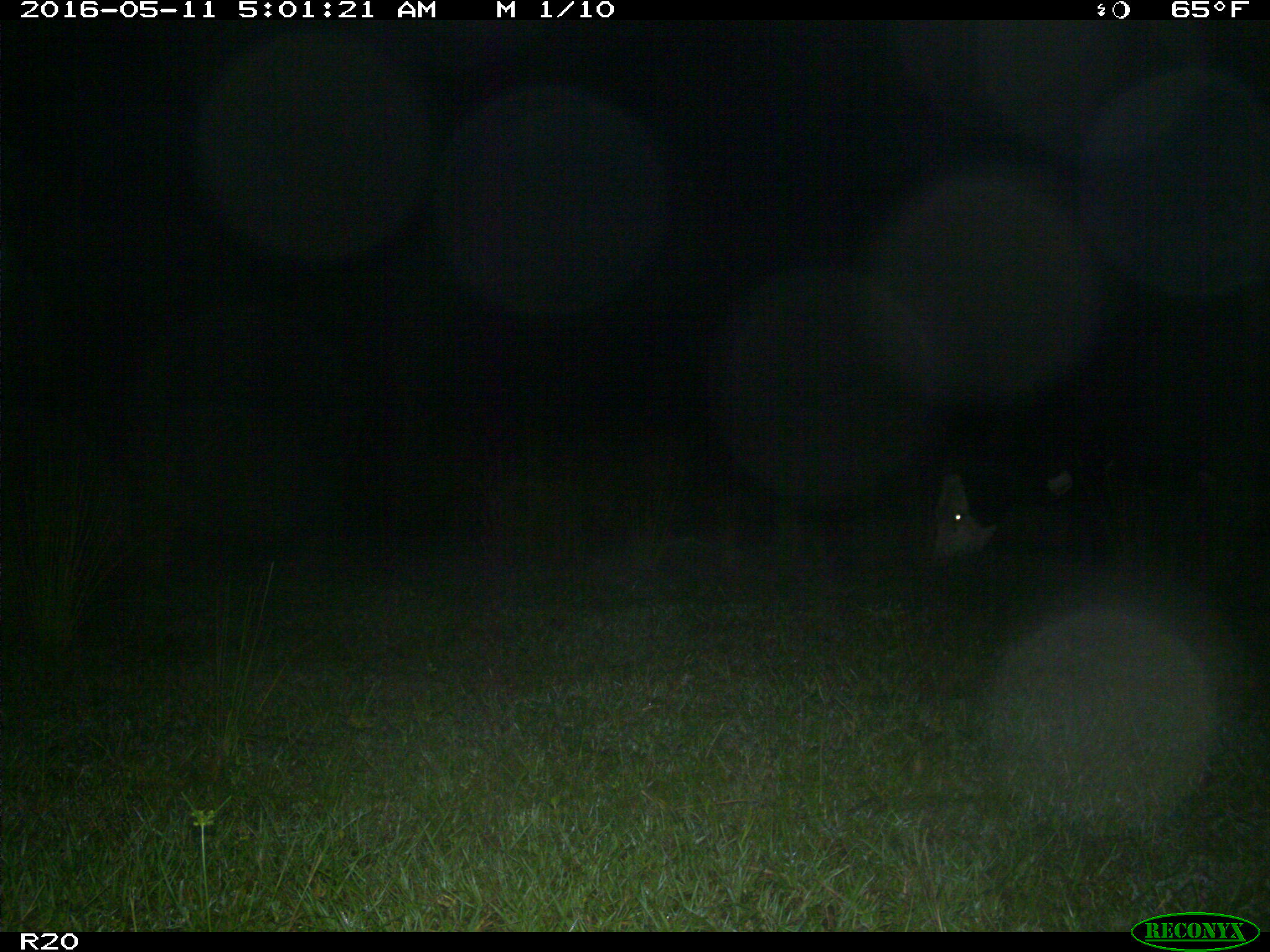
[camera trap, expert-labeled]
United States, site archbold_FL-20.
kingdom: Animalia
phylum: Chordata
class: Mammalia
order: Artiodactyla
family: Bovidae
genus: Bos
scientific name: Bos taurus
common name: domestic cow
Bos taurus (domestic cow).